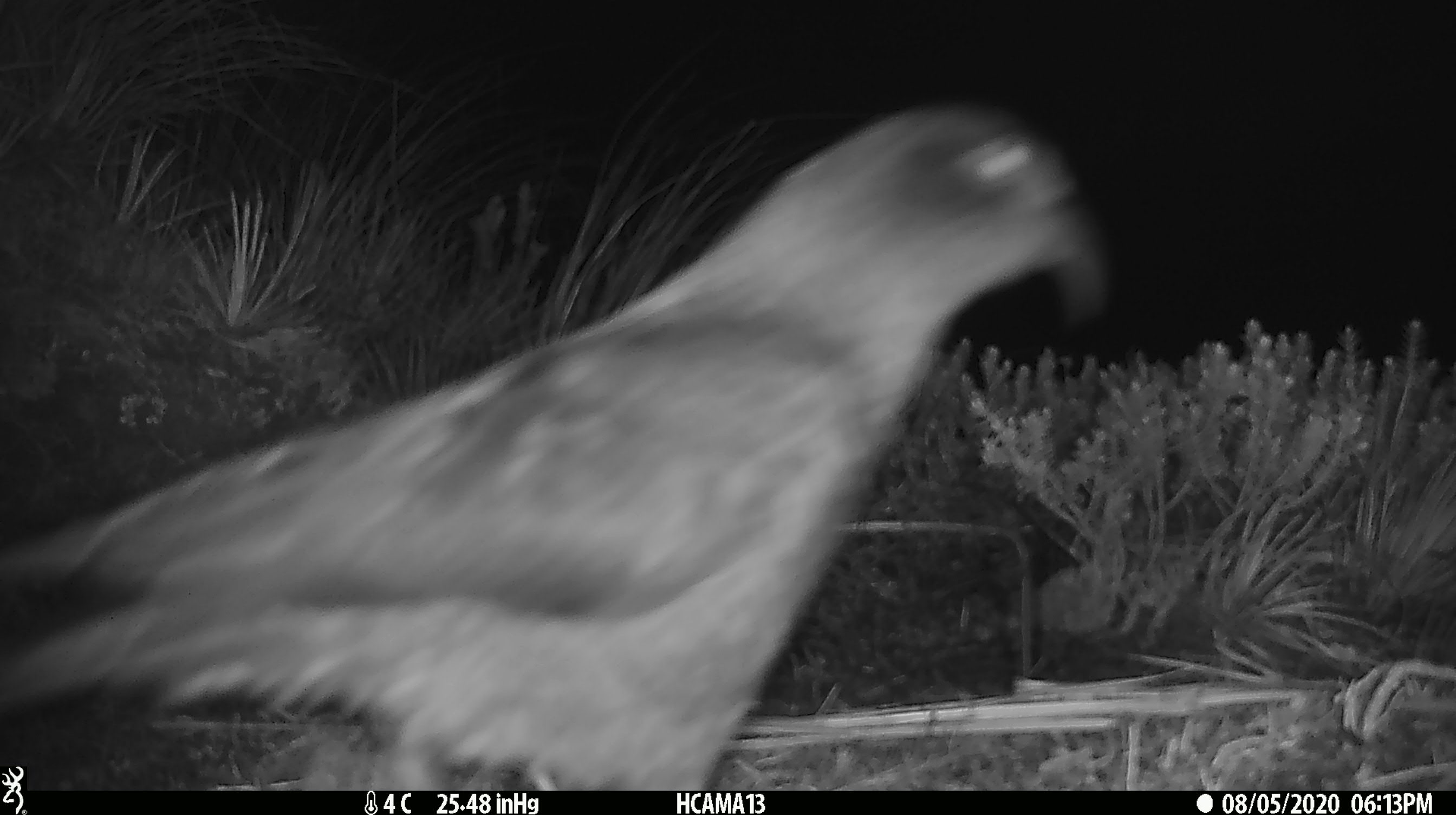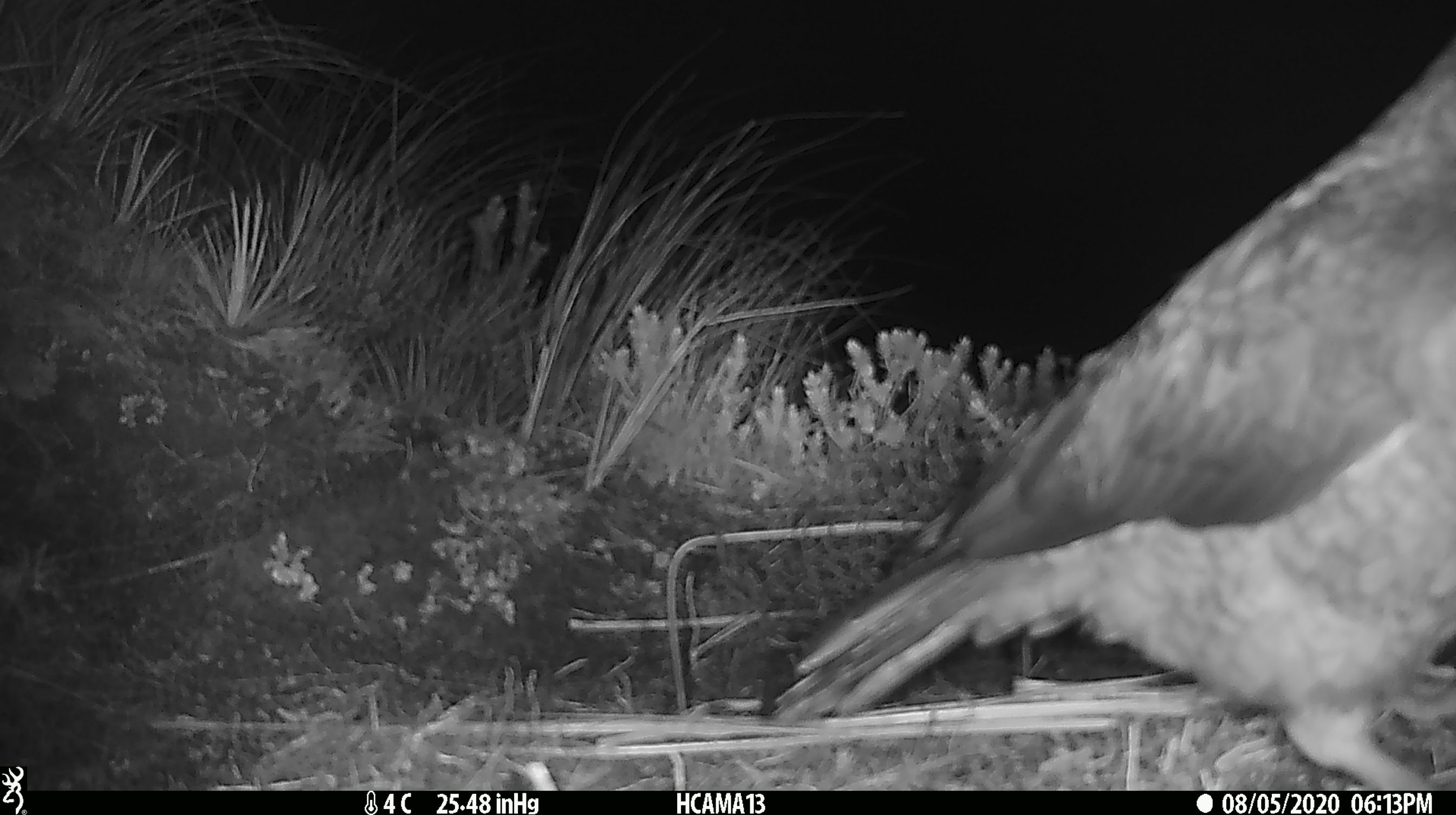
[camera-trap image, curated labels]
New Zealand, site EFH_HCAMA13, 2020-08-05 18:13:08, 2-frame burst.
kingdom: Animalia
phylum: Chordata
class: Aves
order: Psittaciformes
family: Strigopidae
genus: Nestor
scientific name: Nestor notabilis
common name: kea